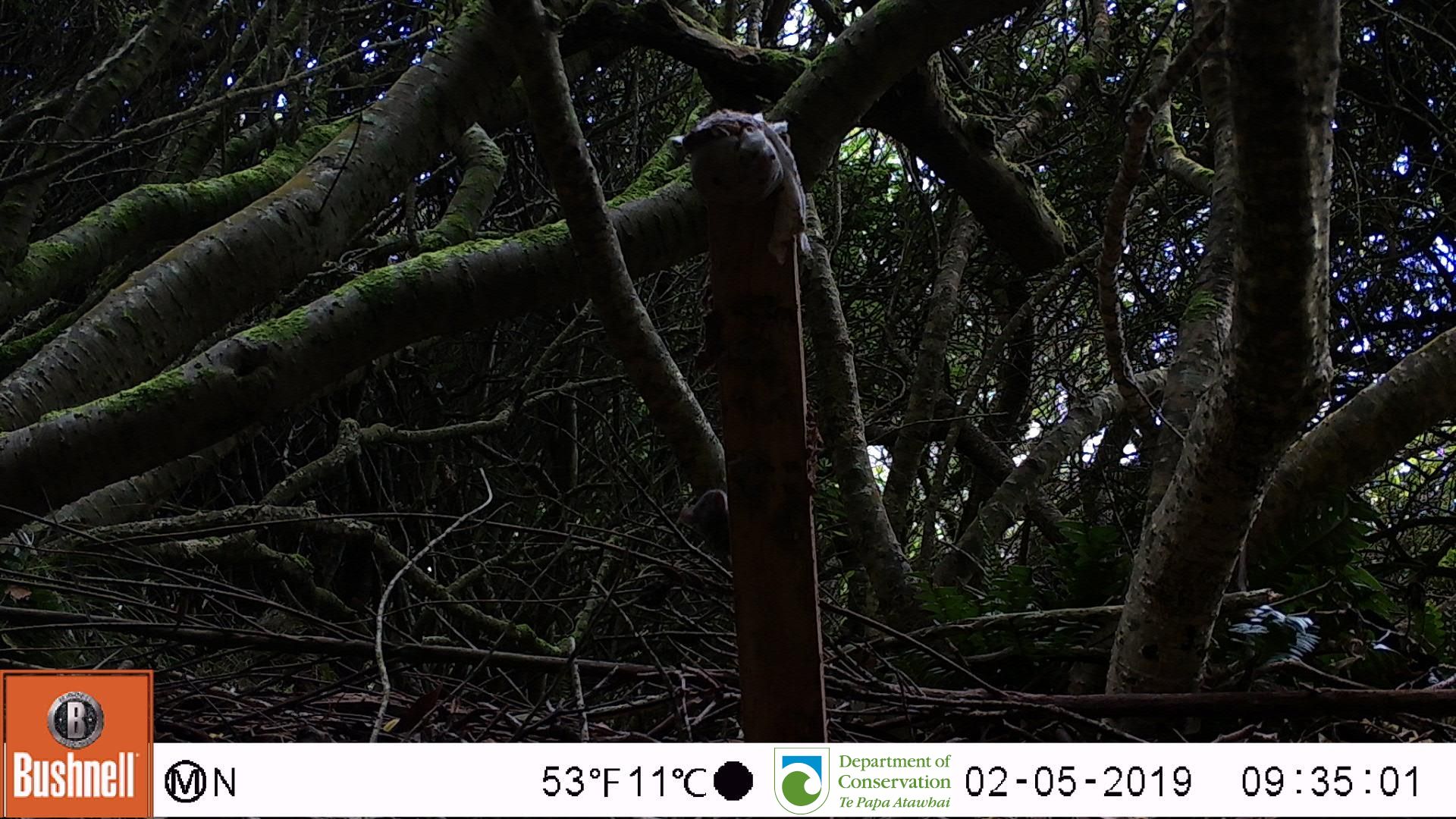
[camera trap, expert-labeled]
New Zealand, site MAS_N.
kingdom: Animalia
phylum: Chordata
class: Mammalia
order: Rodentia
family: Muridae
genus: Mus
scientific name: Mus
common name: mouse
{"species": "mouse (Mus)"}